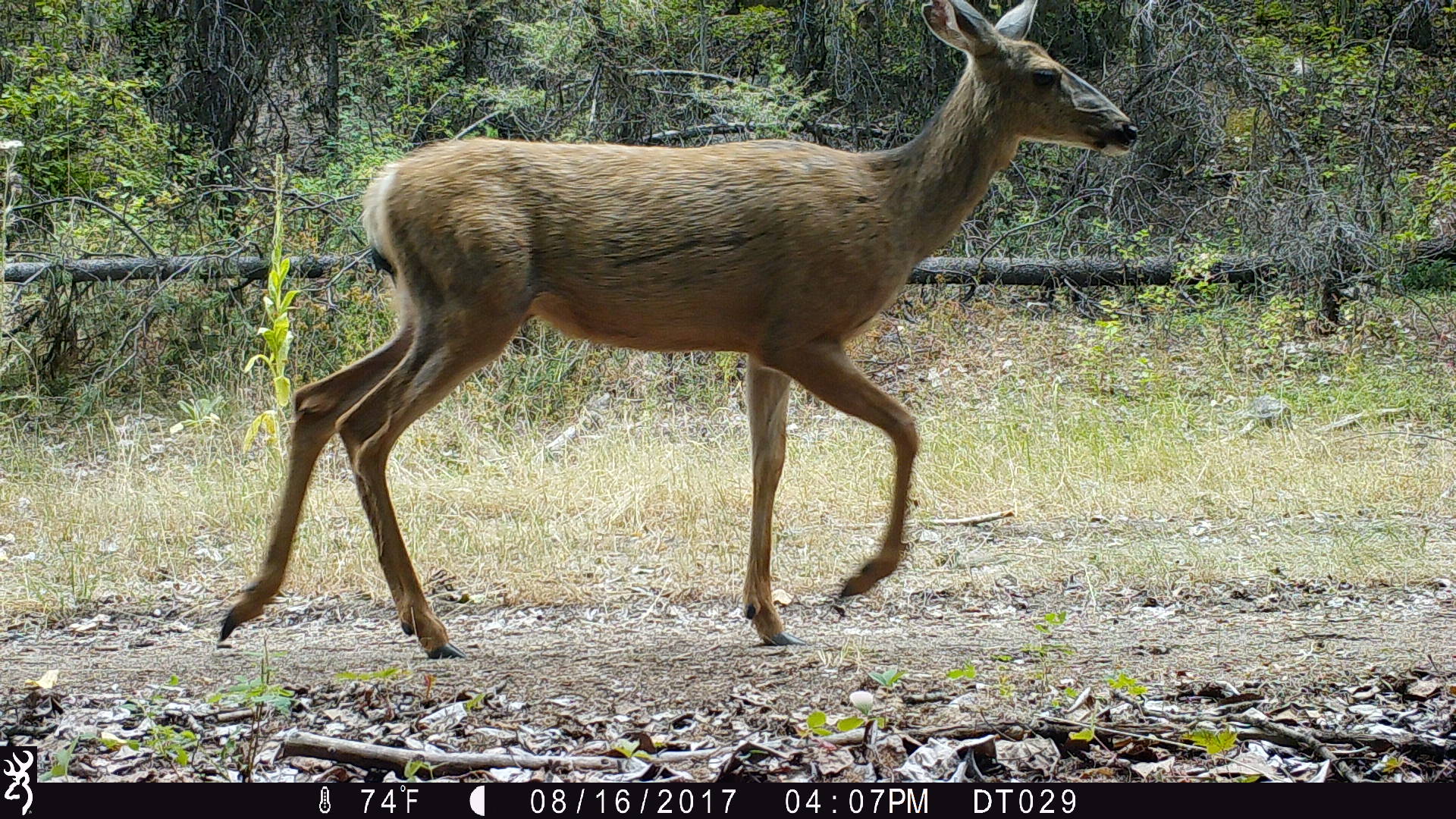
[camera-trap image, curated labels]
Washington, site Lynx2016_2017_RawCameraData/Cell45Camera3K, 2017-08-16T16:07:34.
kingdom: Animalia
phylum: Chordata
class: Mammalia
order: Artiodactyla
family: Cervidae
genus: Odocoileus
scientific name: Odocoileus hemionus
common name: mule deer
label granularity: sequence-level